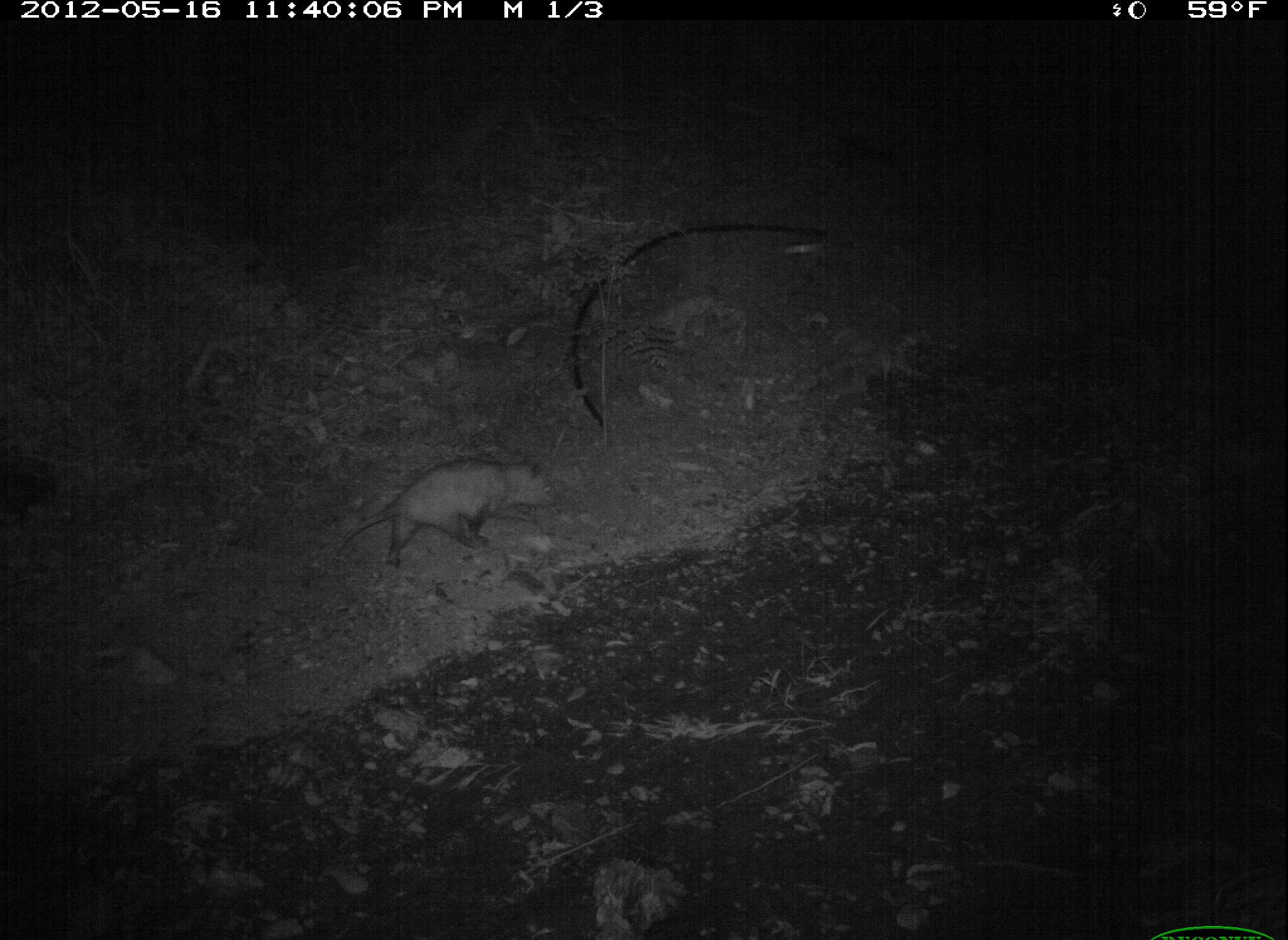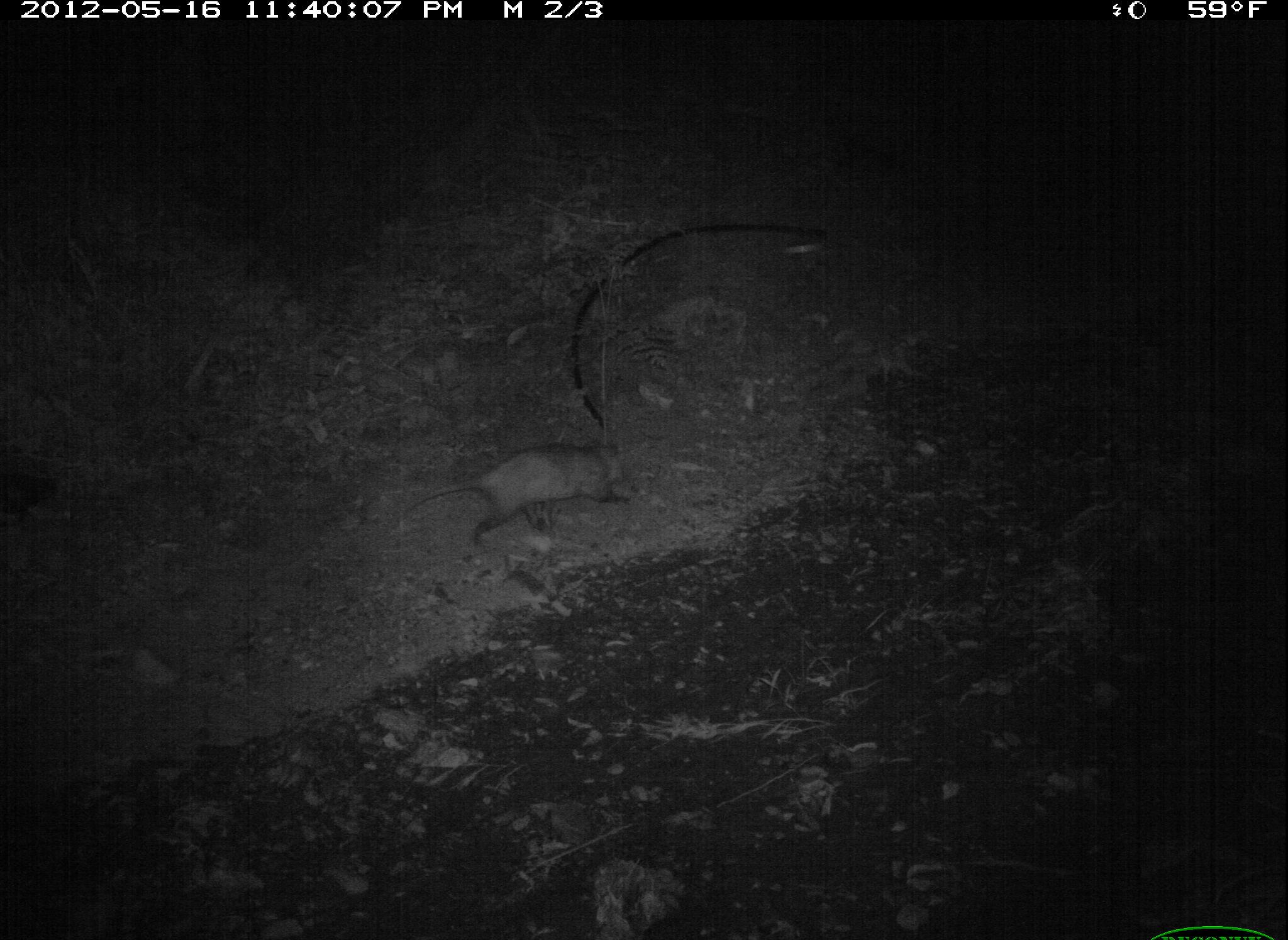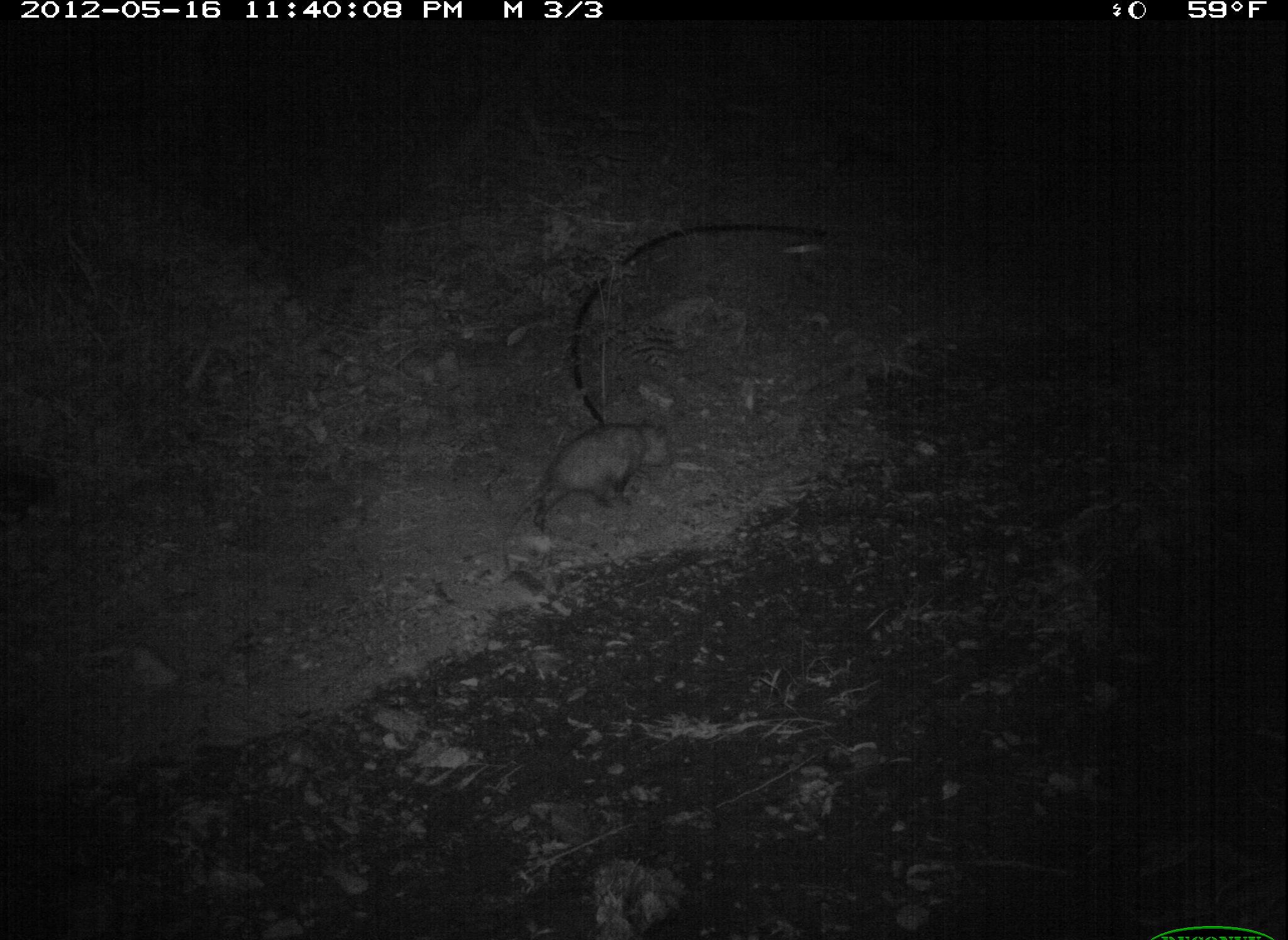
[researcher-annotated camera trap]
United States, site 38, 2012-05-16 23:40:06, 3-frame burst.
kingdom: Animalia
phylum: Chordata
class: Mammalia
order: Didelphimorphia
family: Didelphidae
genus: Didelphis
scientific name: Didelphis virginiana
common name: virginia opossum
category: opossum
Opossum (virginia opossum) (Didelphis virginiana).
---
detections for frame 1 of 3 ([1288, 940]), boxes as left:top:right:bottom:
opossum: 340:453:572:569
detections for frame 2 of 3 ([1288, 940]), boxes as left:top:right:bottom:
opossum: 415:432:652:551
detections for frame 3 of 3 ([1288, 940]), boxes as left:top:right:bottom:
opossum: 512:406:710:533